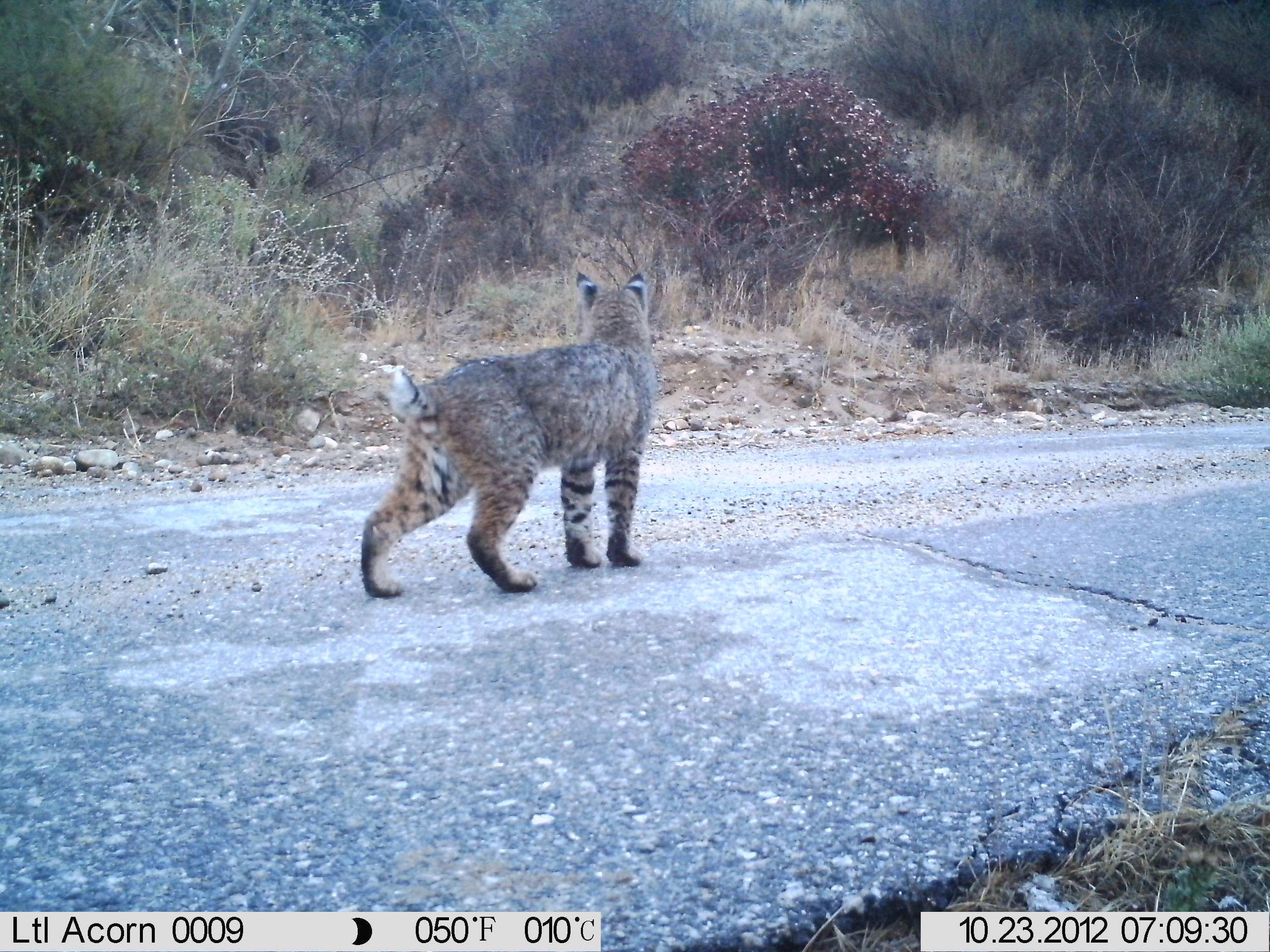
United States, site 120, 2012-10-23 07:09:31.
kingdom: Animalia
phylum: Chordata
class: Mammalia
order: Carnivora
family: Felidae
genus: Lynx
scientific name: Lynx rufus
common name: bobcat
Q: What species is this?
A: Bobcat (Lynx rufus).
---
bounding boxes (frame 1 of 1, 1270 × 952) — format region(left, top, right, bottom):
bobcat: region(338, 263, 698, 606)